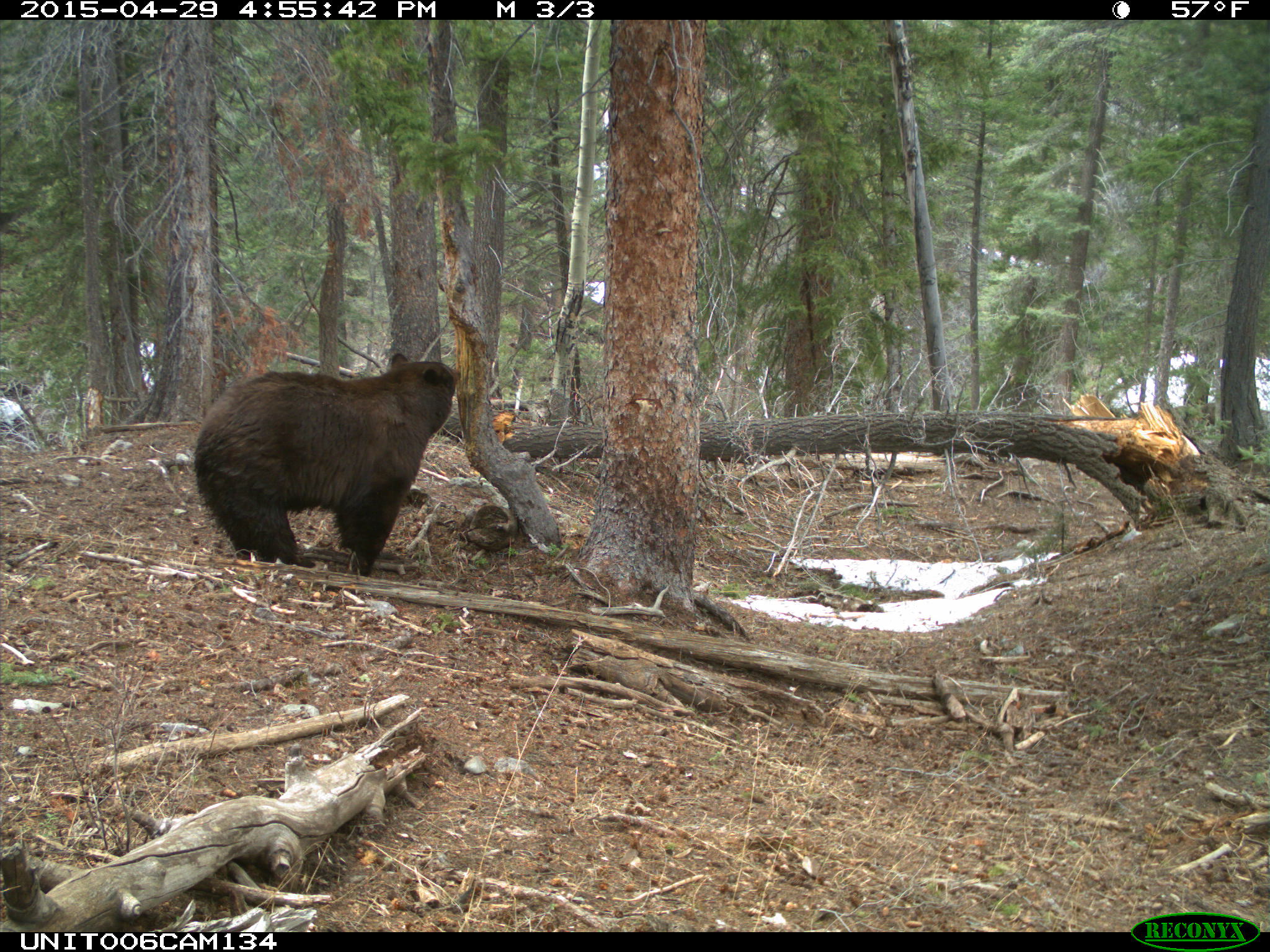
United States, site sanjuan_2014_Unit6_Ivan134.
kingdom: Animalia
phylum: Chordata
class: Mammalia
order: Carnivora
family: Ursidae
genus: Ursus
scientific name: Ursus americanus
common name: american black bear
Ursus americanus (american black bear).